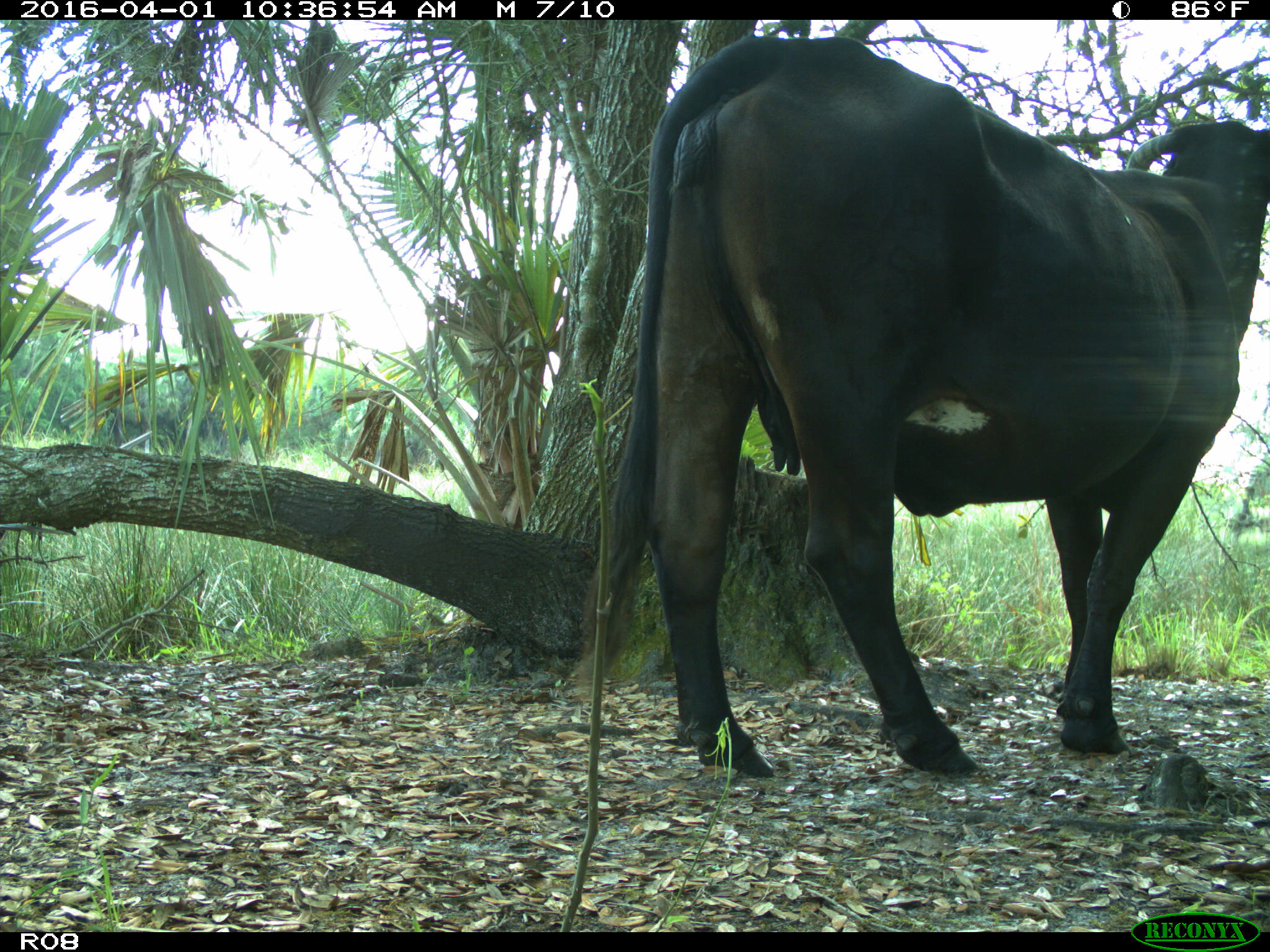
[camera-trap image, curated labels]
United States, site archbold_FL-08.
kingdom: Animalia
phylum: Chordata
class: Mammalia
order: Artiodactyla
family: Bovidae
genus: Bos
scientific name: Bos taurus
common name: domestic cow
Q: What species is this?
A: Bos taurus (domestic cow).